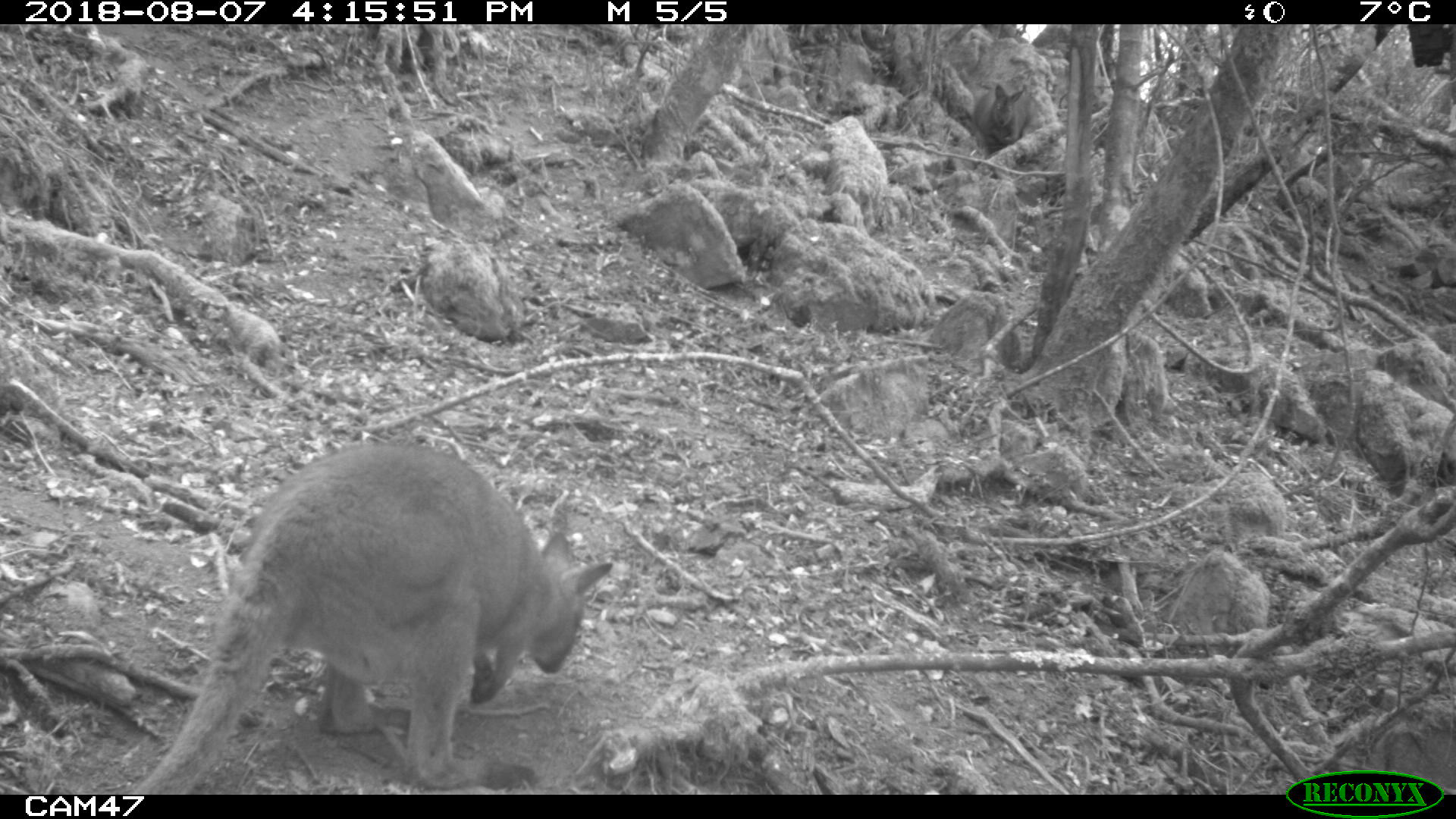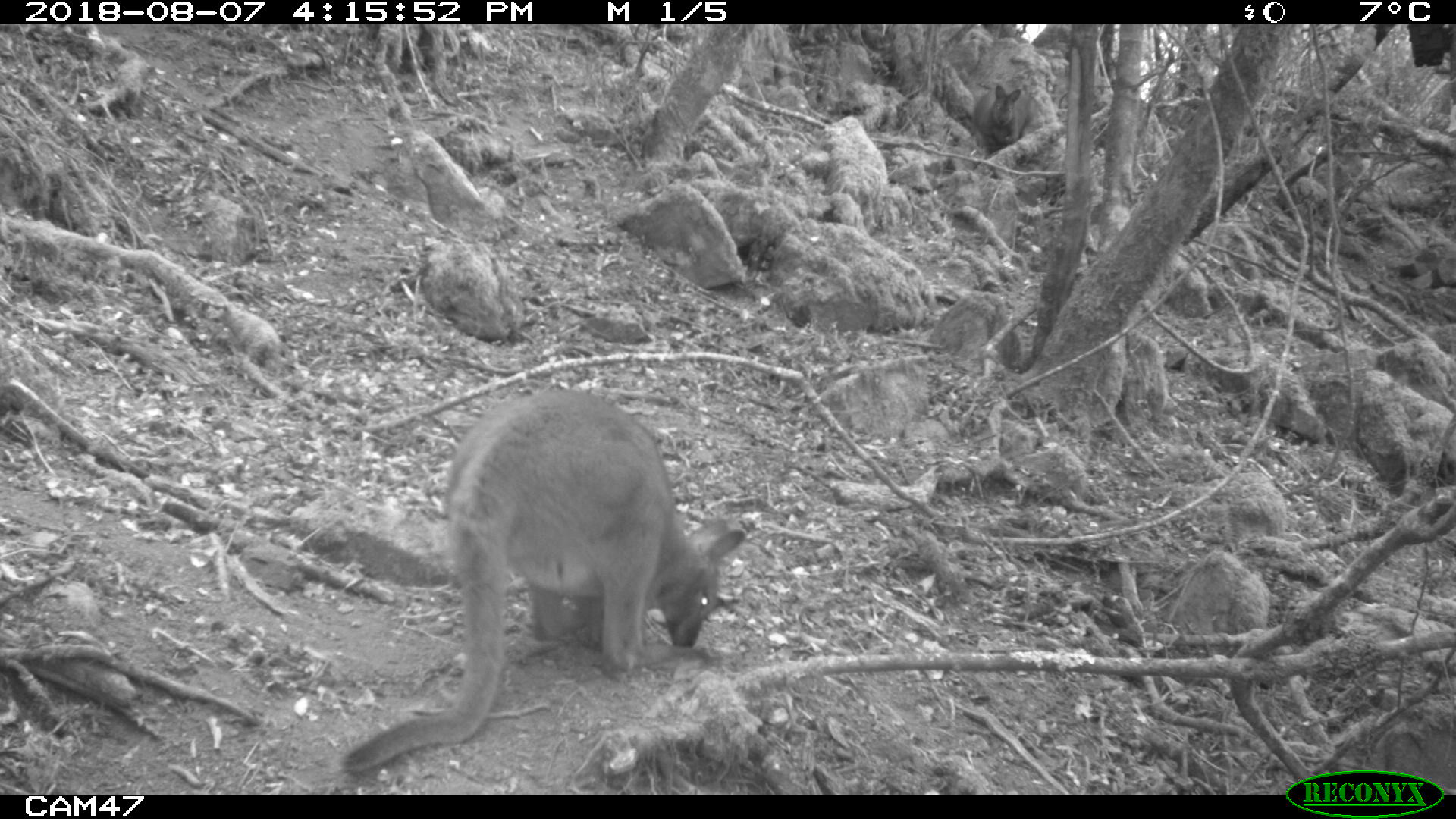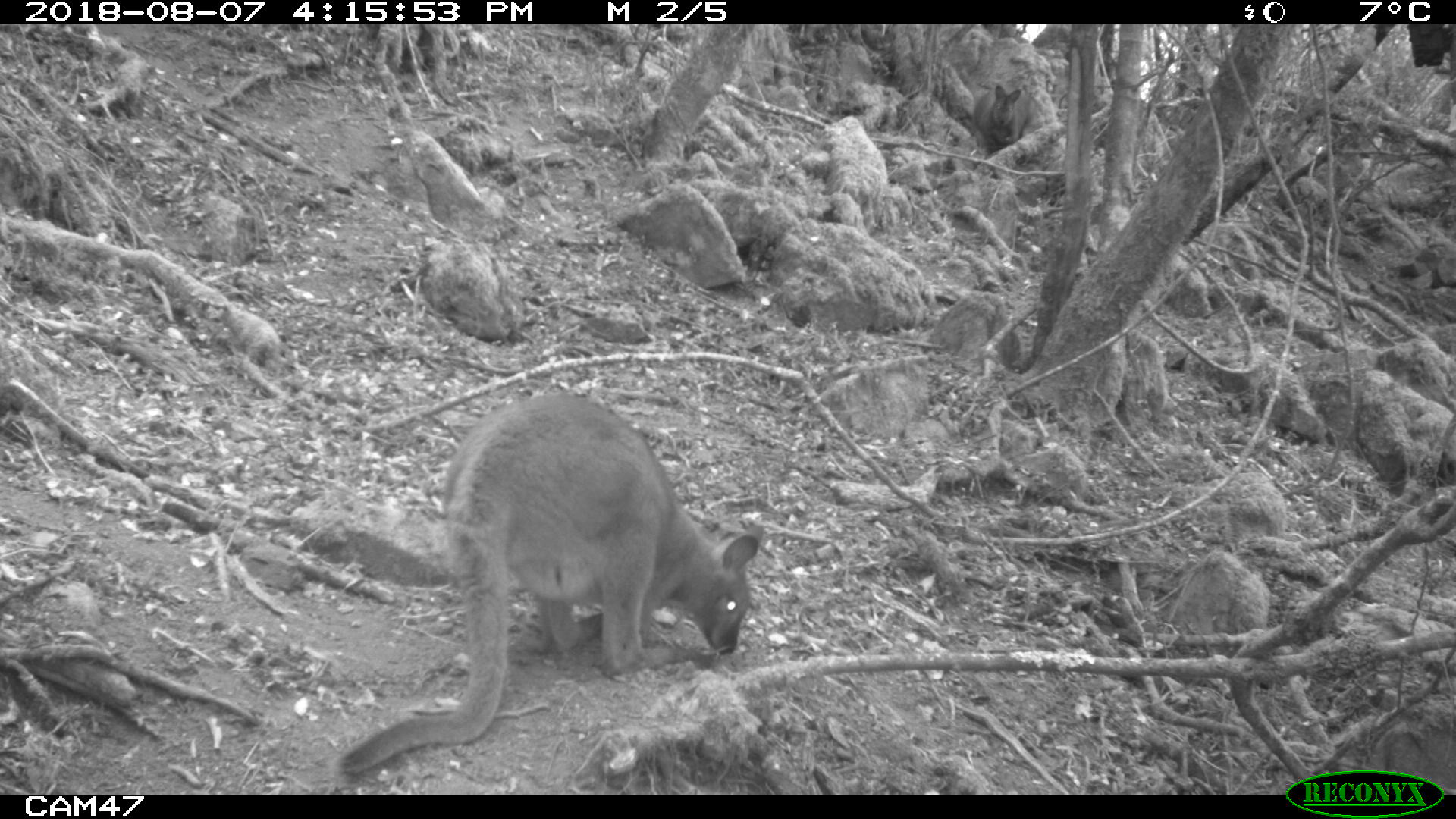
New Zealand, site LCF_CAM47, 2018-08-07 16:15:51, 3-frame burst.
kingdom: Animalia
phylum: Chordata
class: Mammalia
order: Diprotodontia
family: Macropodidae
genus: Notamacropus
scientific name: Notamacropus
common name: wallaby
Wallaby (Notamacropus).